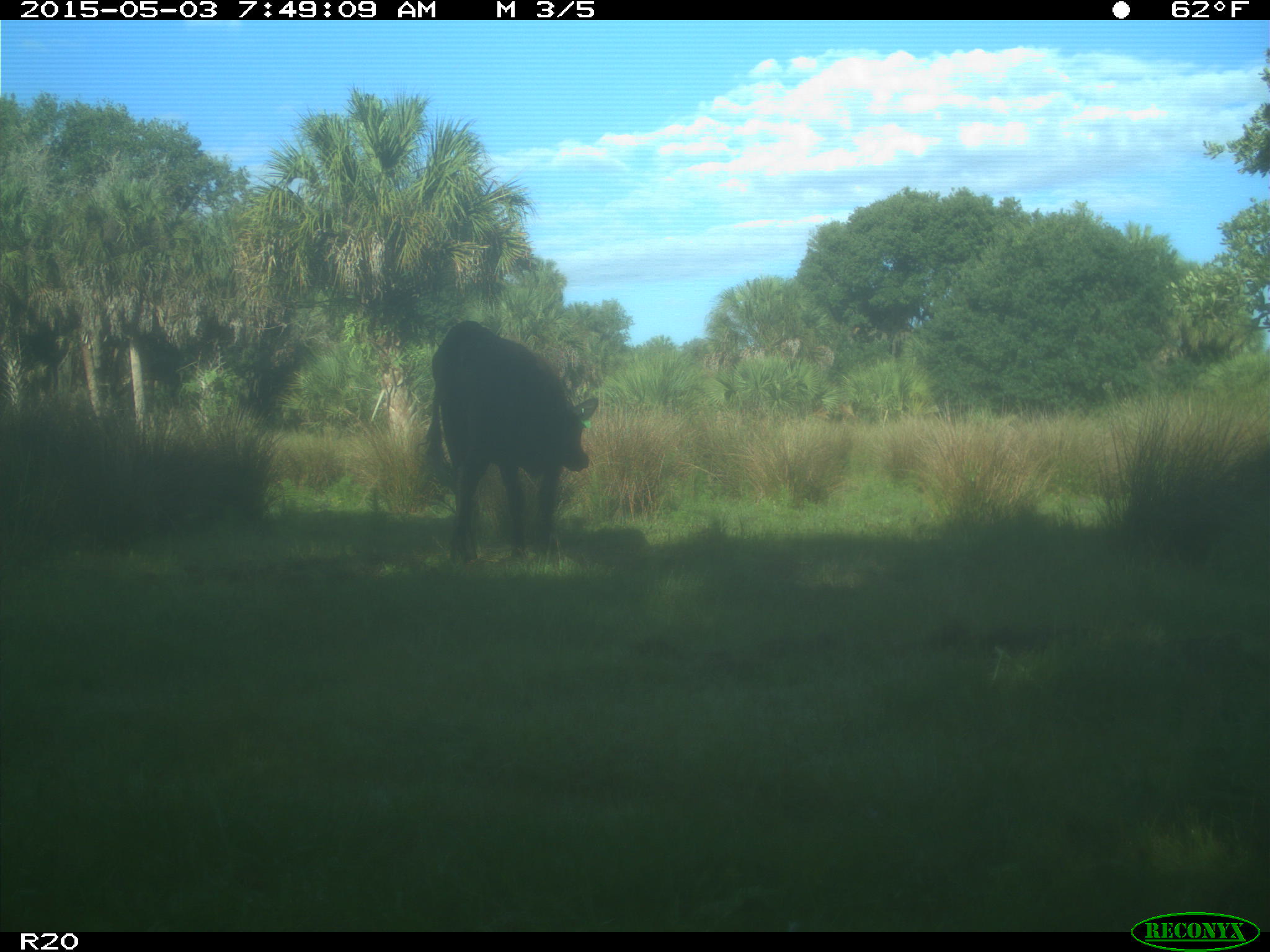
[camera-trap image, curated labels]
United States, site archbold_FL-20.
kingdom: Animalia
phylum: Chordata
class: Mammalia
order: Artiodactyla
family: Bovidae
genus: Bos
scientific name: Bos taurus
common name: domestic cow